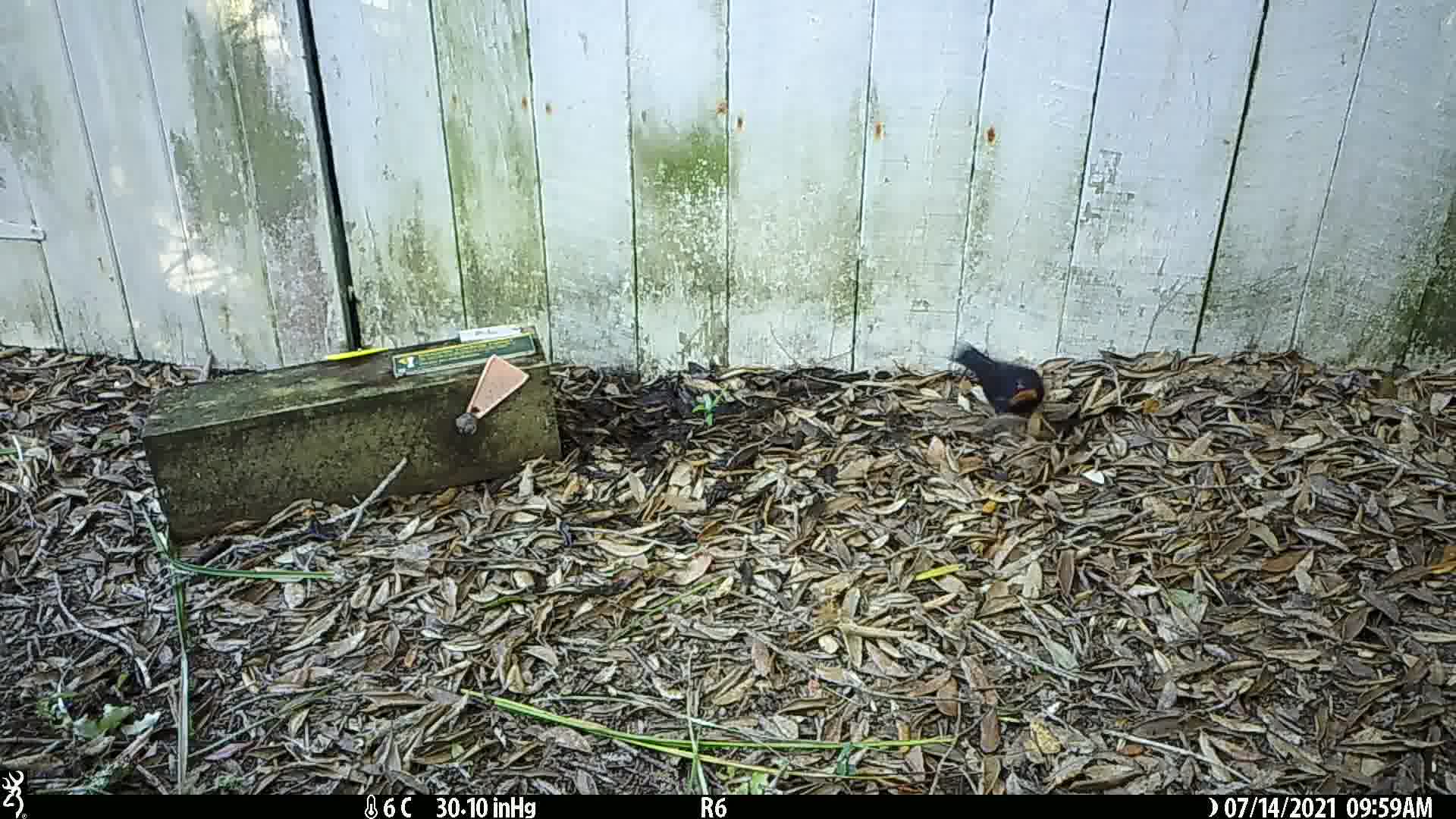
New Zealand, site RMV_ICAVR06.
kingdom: Animalia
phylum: Chordata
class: Aves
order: Passeriformes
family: Turdidae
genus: Turdus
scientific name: Turdus merula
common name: eurasian blackbird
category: blackbird